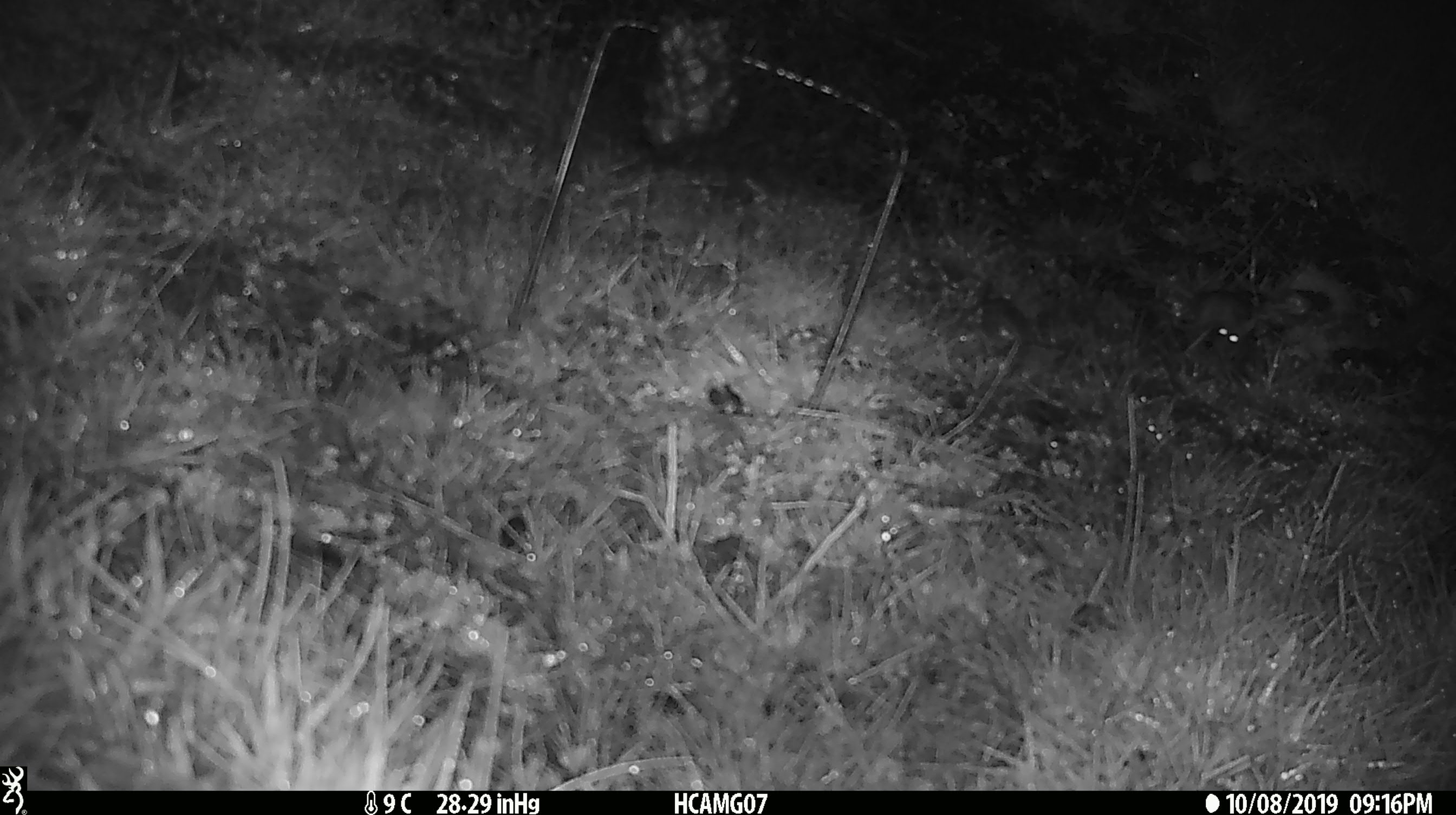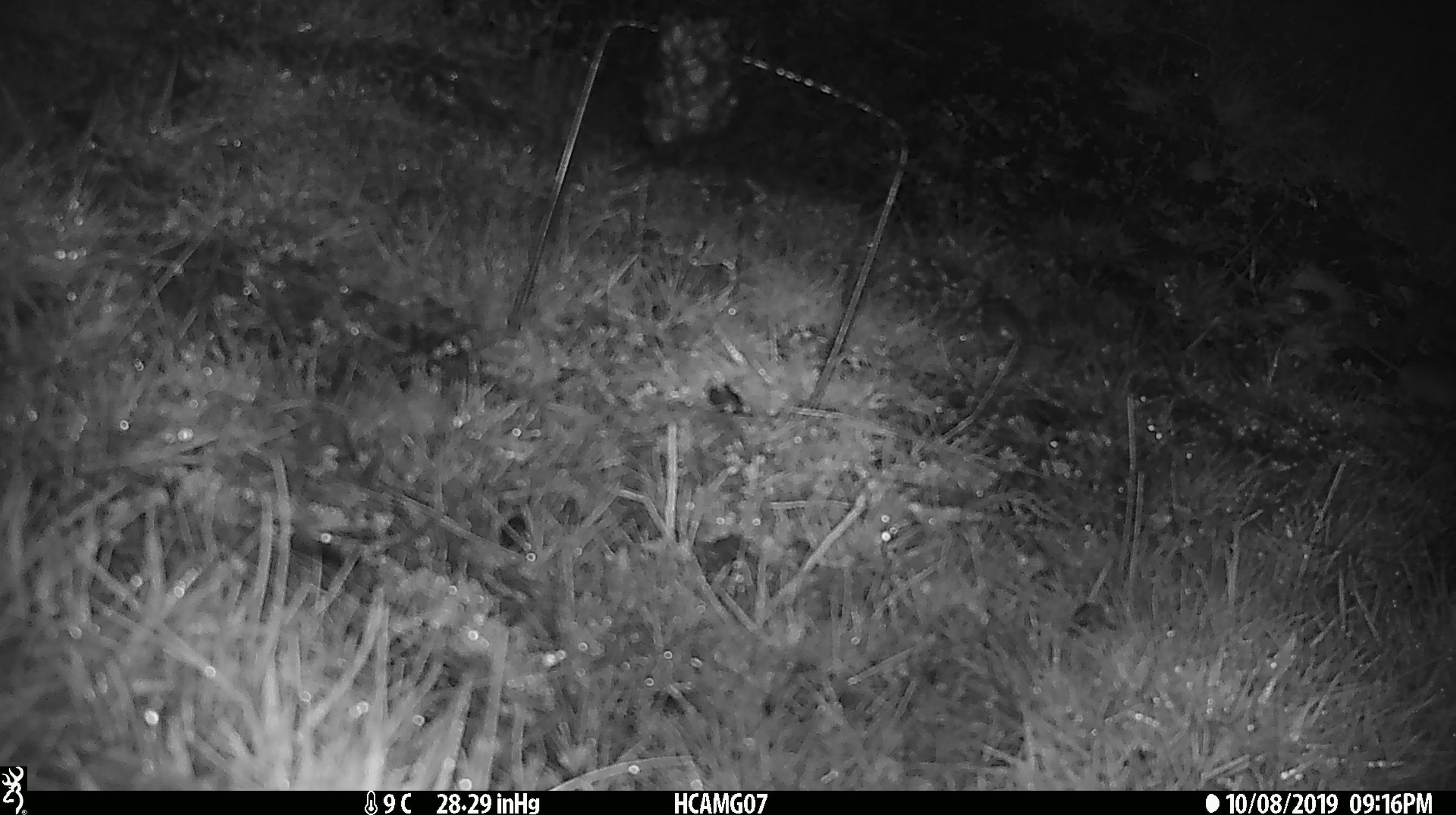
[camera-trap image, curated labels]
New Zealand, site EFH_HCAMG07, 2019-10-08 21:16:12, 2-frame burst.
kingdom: Animalia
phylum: Chordata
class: Mammalia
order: Rodentia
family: Muridae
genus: Mus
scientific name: Mus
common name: mouse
Mouse (Mus).